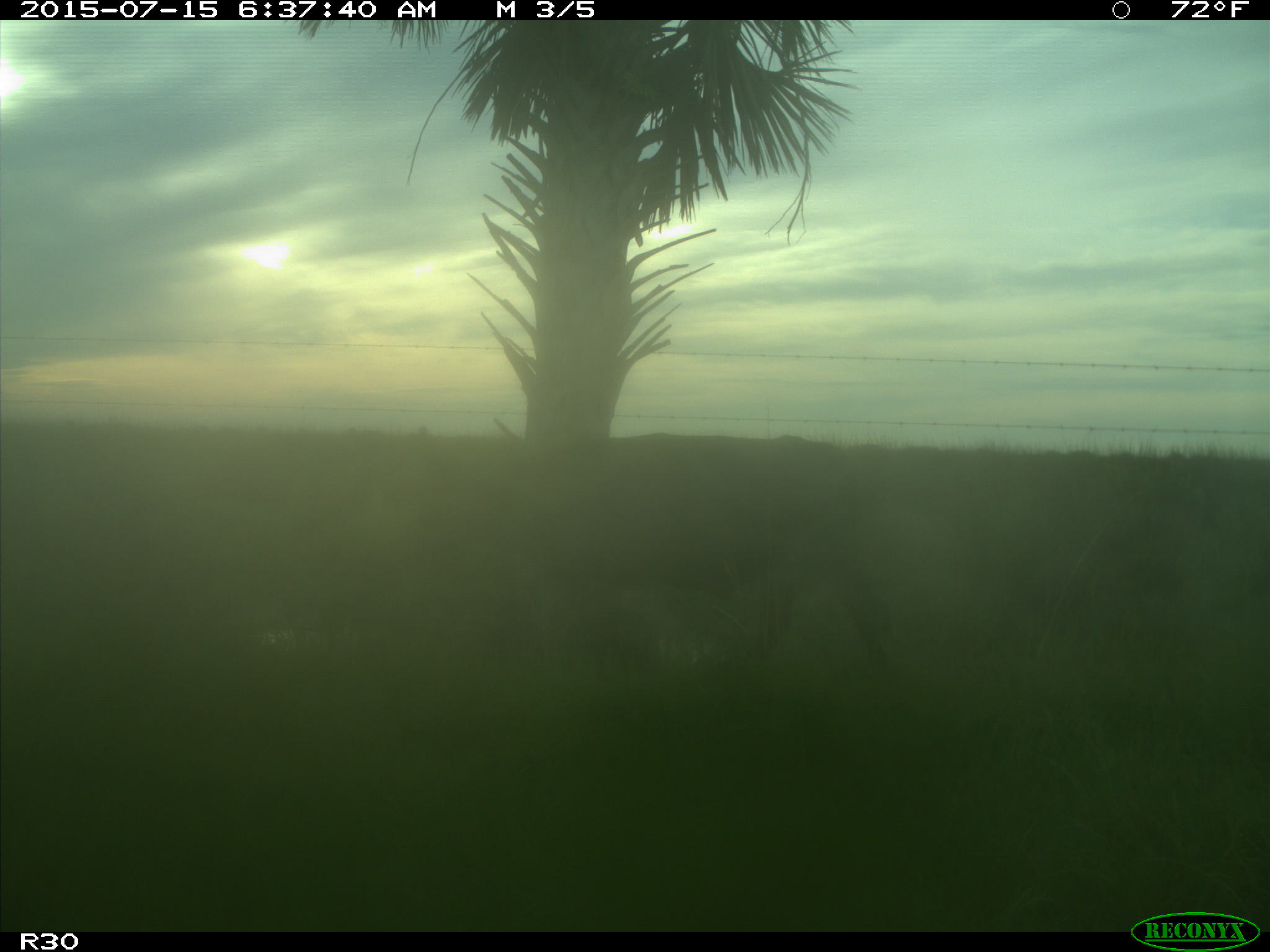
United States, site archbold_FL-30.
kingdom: Animalia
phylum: Chordata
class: Mammalia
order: Artiodactyla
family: Bovidae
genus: Bos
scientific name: Bos taurus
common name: domestic cow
Bos taurus (domestic cow).